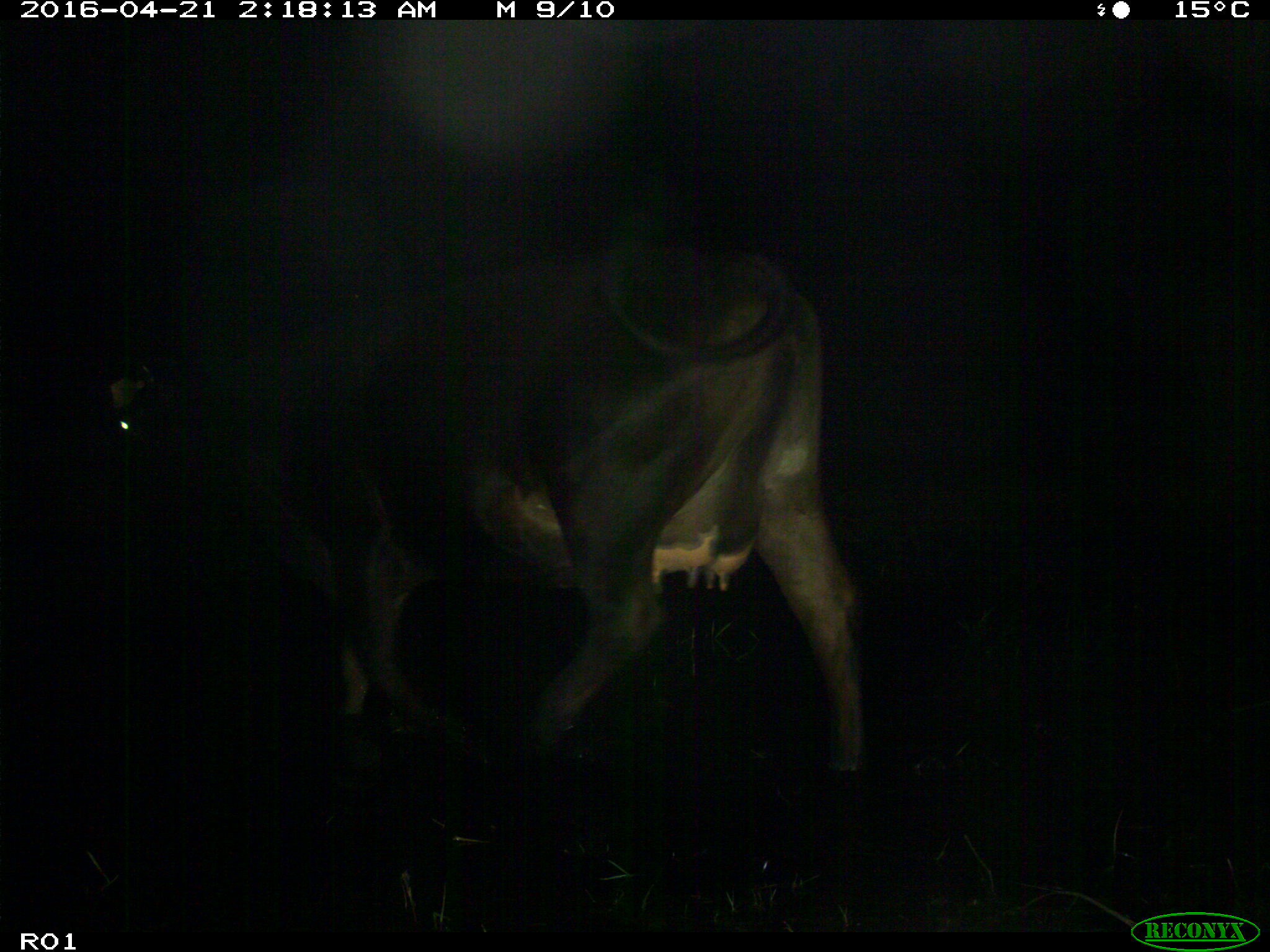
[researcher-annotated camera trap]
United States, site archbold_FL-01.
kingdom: Animalia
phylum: Chordata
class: Mammalia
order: Artiodactyla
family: Bovidae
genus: Bos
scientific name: Bos taurus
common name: domestic cow